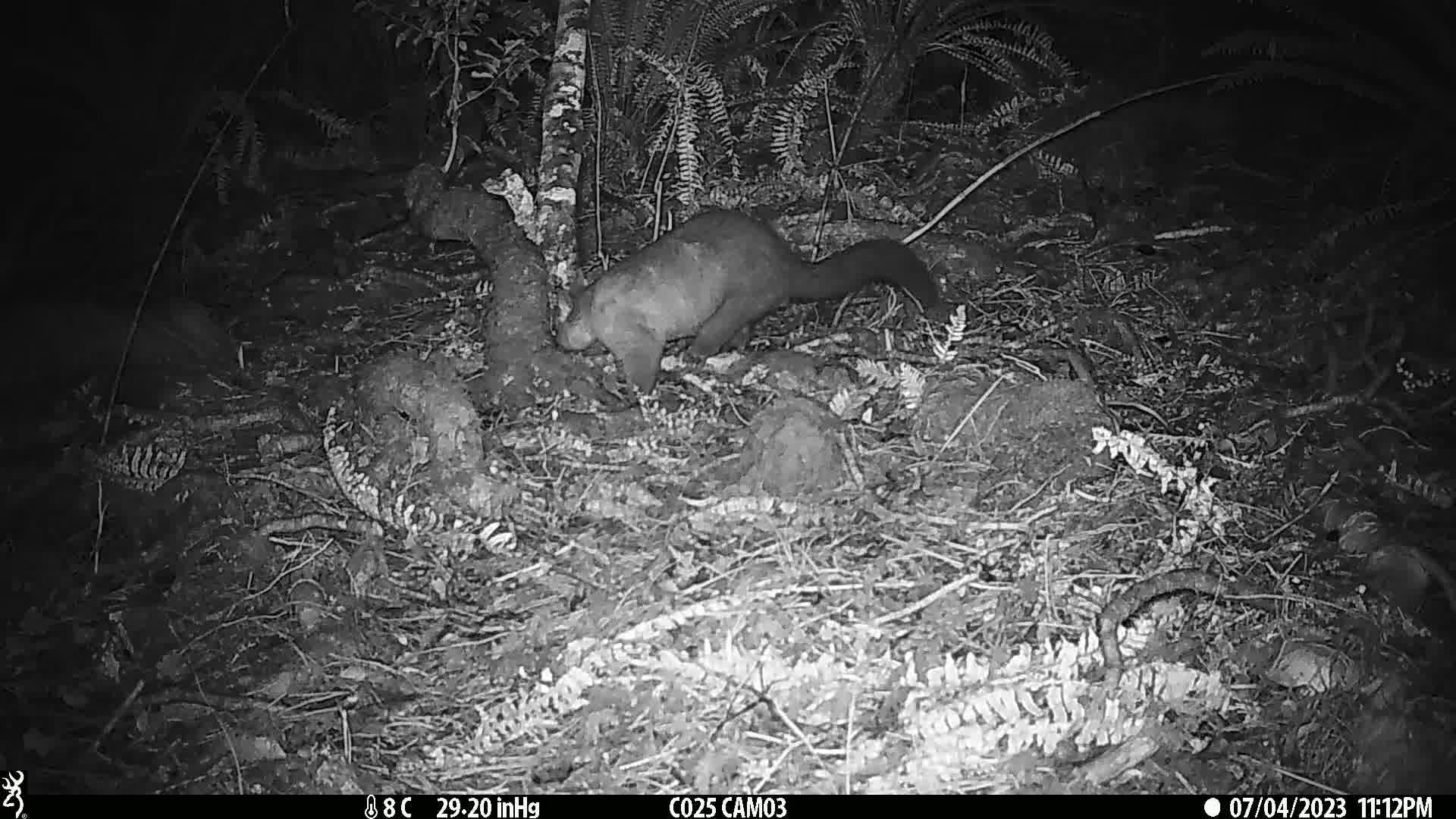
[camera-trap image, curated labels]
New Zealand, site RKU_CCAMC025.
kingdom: Animalia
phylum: Chordata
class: Mammalia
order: Diprotodontia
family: Phalangeridae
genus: Trichosurus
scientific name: Trichosurus vulpecula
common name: common brushtail possum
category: possum